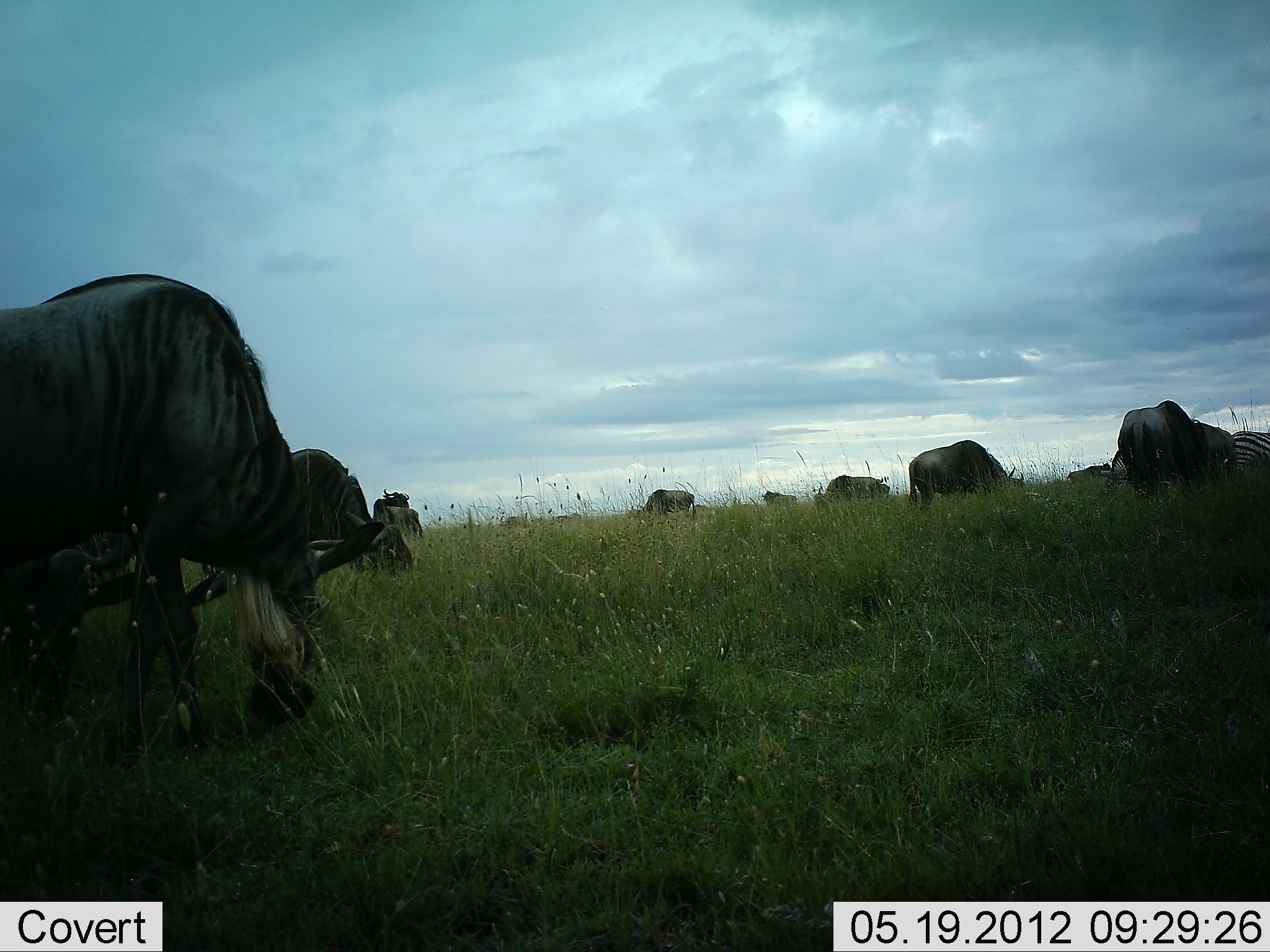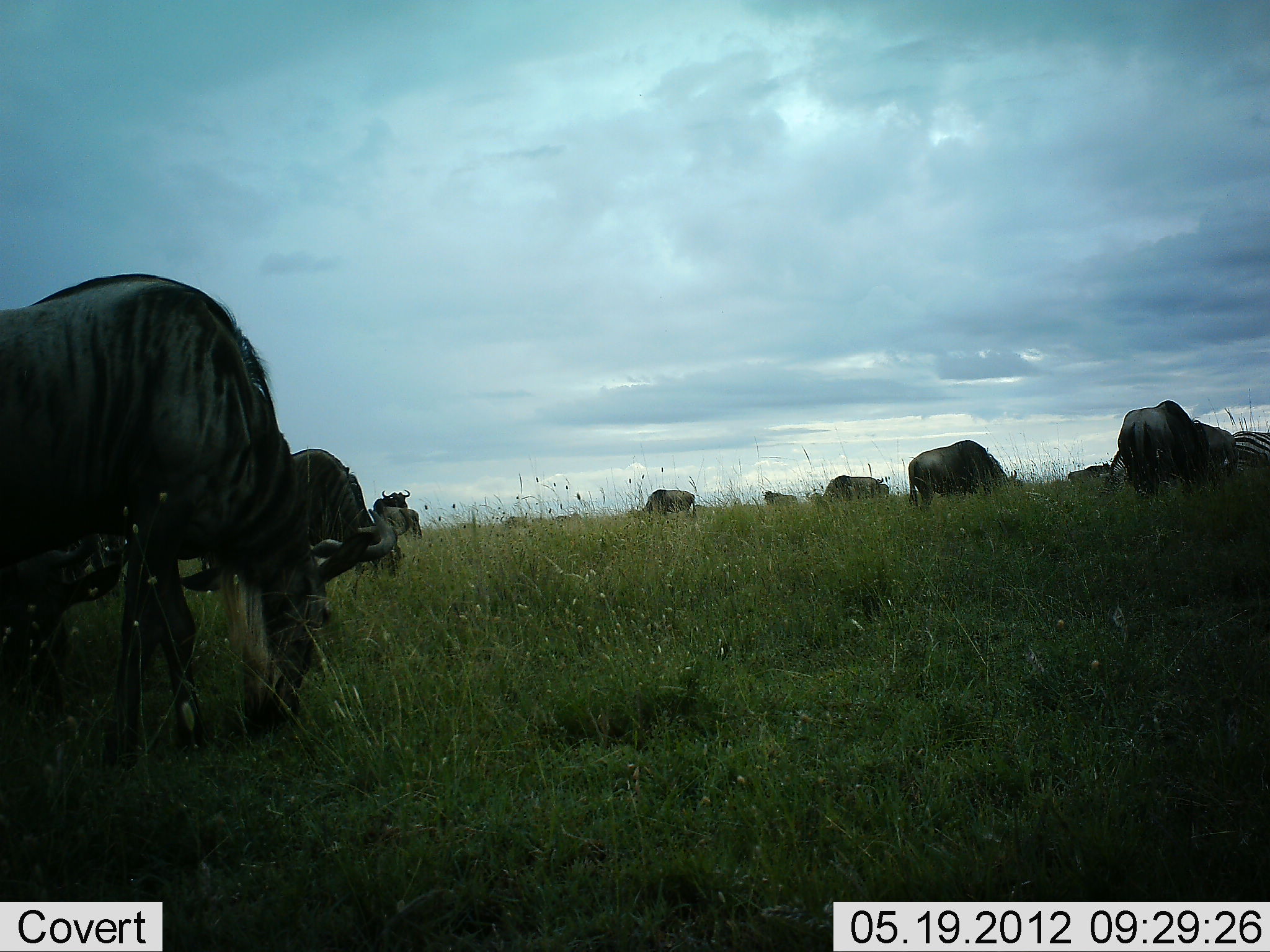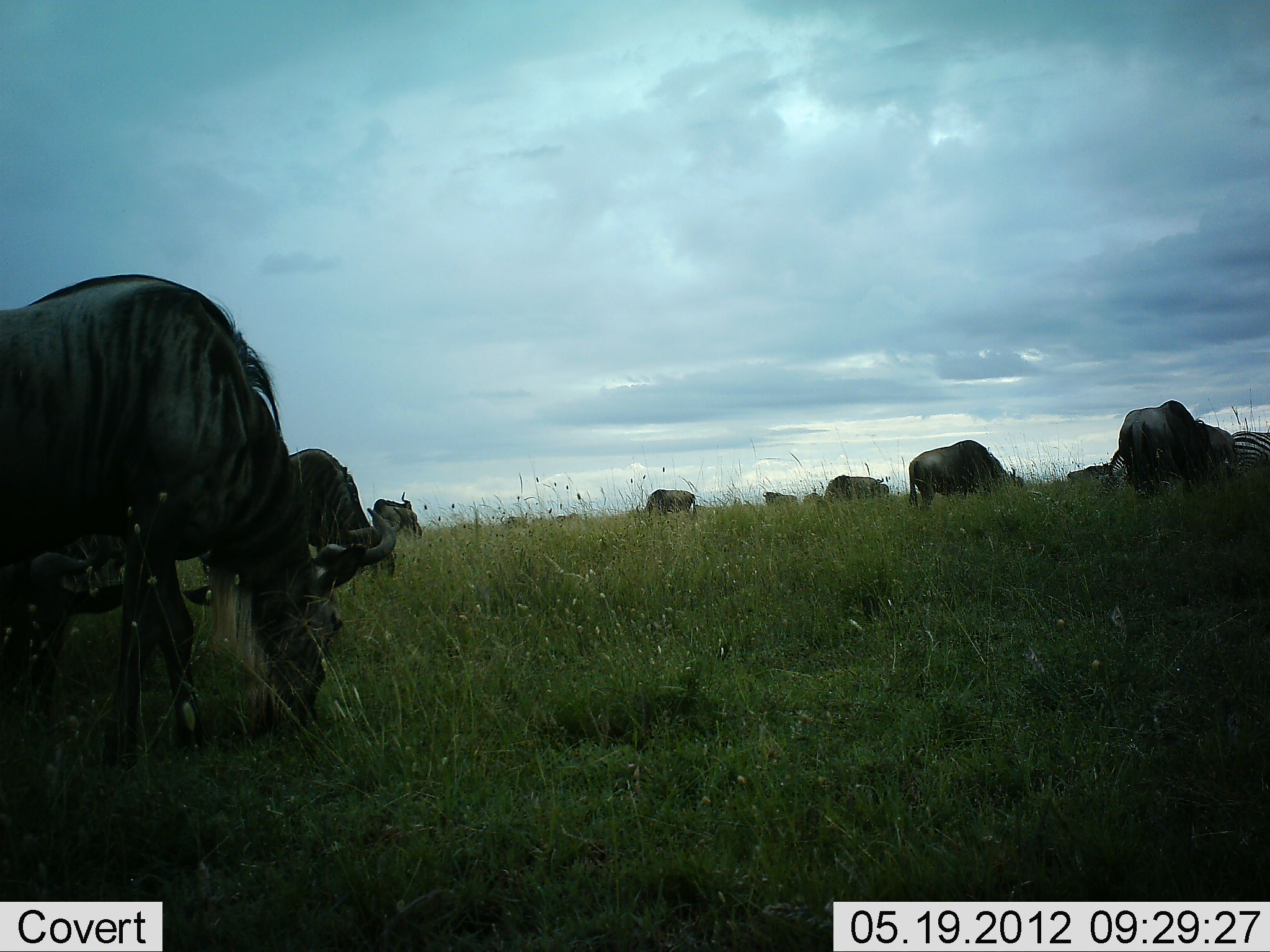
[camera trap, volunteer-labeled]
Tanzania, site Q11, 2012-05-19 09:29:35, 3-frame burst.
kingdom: Animalia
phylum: Chordata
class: Mammalia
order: Artiodactyla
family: Bovidae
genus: Connochaetes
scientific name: Connochaetes taurinus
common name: blue wildebeest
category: wildebeest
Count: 10.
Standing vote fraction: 22%.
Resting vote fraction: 6%.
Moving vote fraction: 0%.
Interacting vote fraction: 0%.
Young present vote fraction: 0%.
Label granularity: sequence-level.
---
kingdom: Animalia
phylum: Chordata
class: Mammalia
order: Perissodactyla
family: Equidae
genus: Equus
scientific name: Equus quagga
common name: plains zebra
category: zebra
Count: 1.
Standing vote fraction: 40%.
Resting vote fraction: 0%.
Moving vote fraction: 0%.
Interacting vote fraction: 0%.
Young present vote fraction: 0%.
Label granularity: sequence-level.